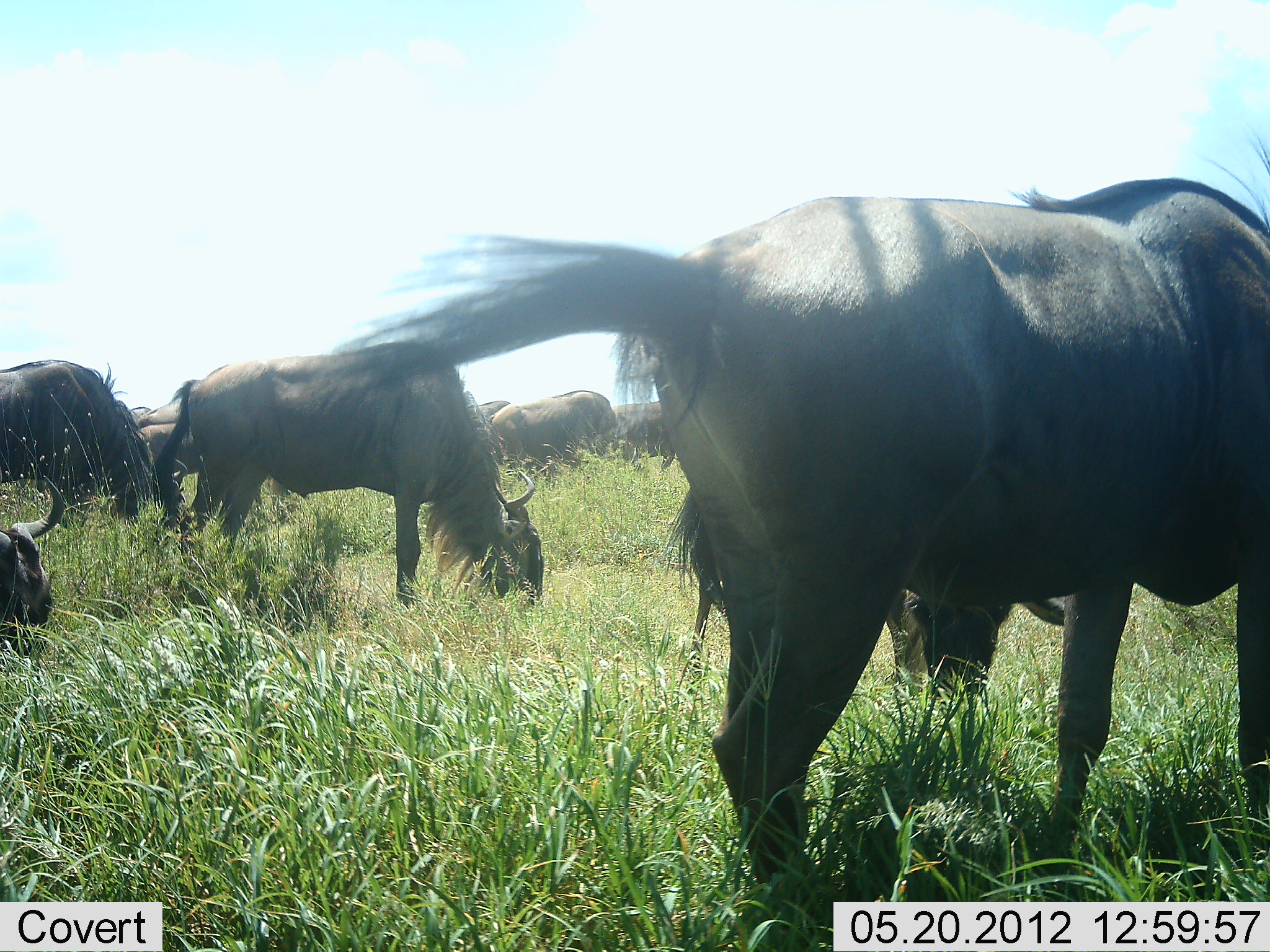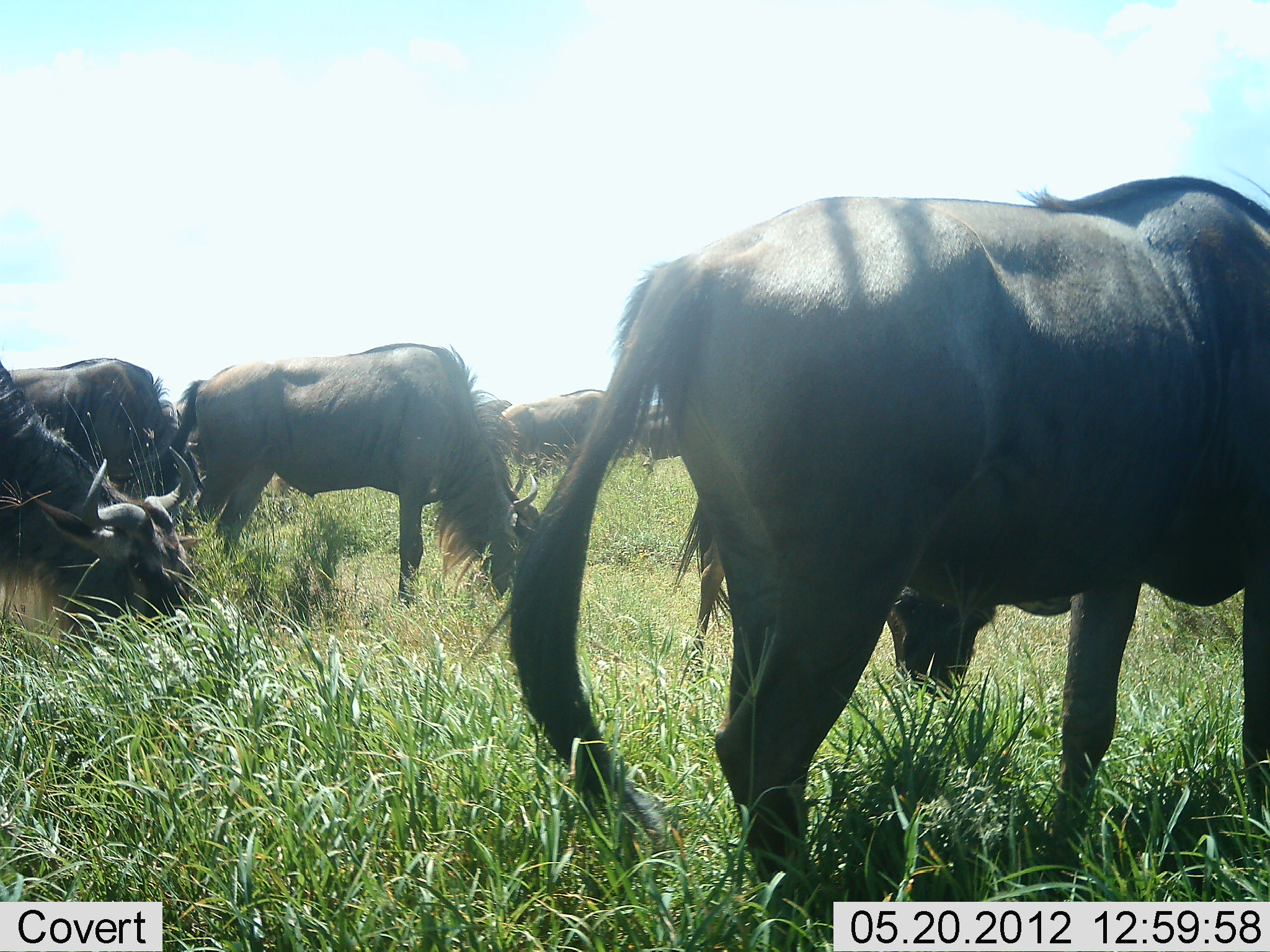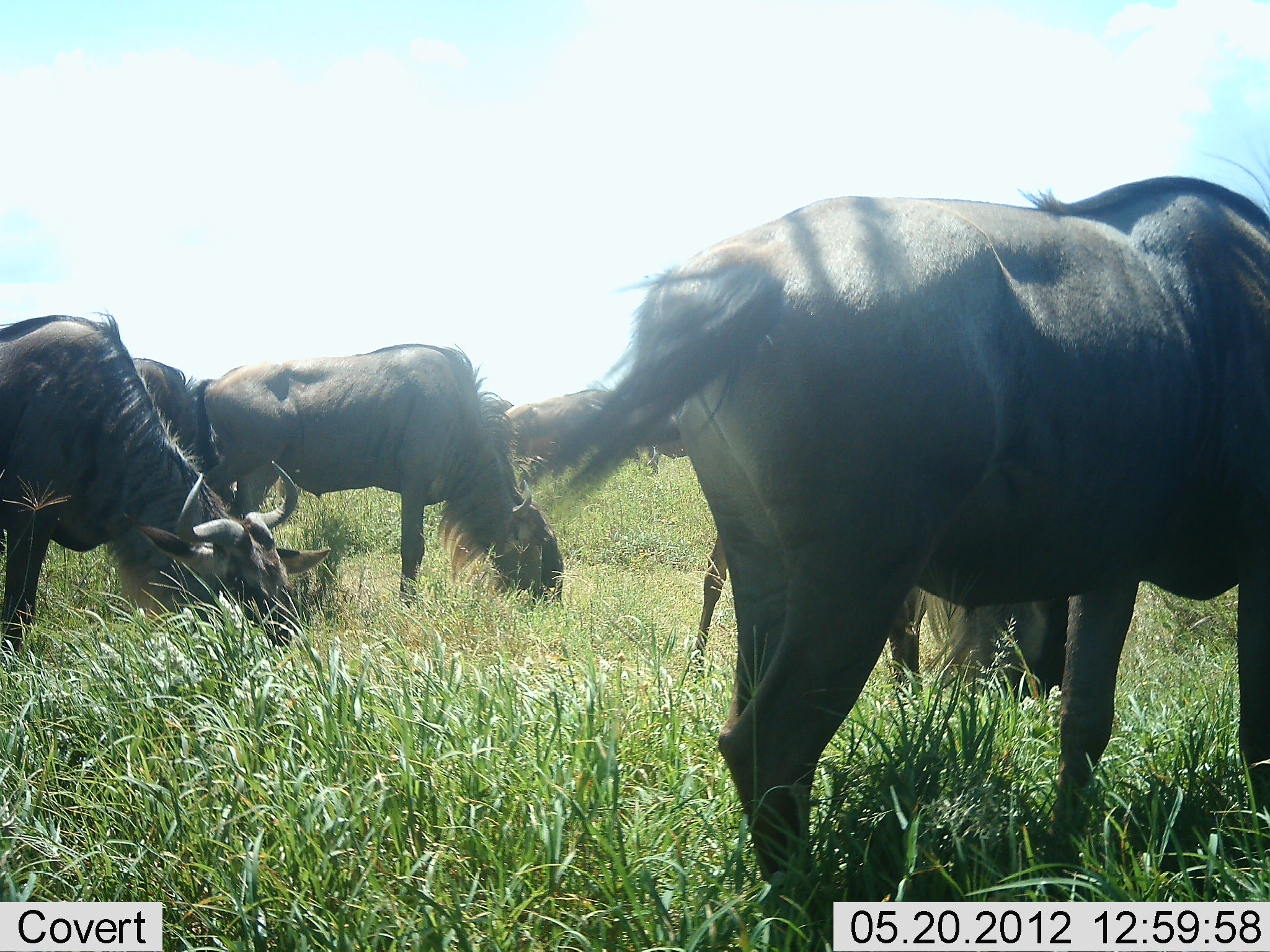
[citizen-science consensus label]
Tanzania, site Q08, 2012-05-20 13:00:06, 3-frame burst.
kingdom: Animalia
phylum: Chordata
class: Mammalia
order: Artiodactyla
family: Bovidae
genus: Connochaetes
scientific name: Connochaetes taurinus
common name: blue wildebeest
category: wildebeest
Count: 10.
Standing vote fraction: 40%.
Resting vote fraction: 0%.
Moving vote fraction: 30%.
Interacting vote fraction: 0%.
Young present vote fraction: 0%.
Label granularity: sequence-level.